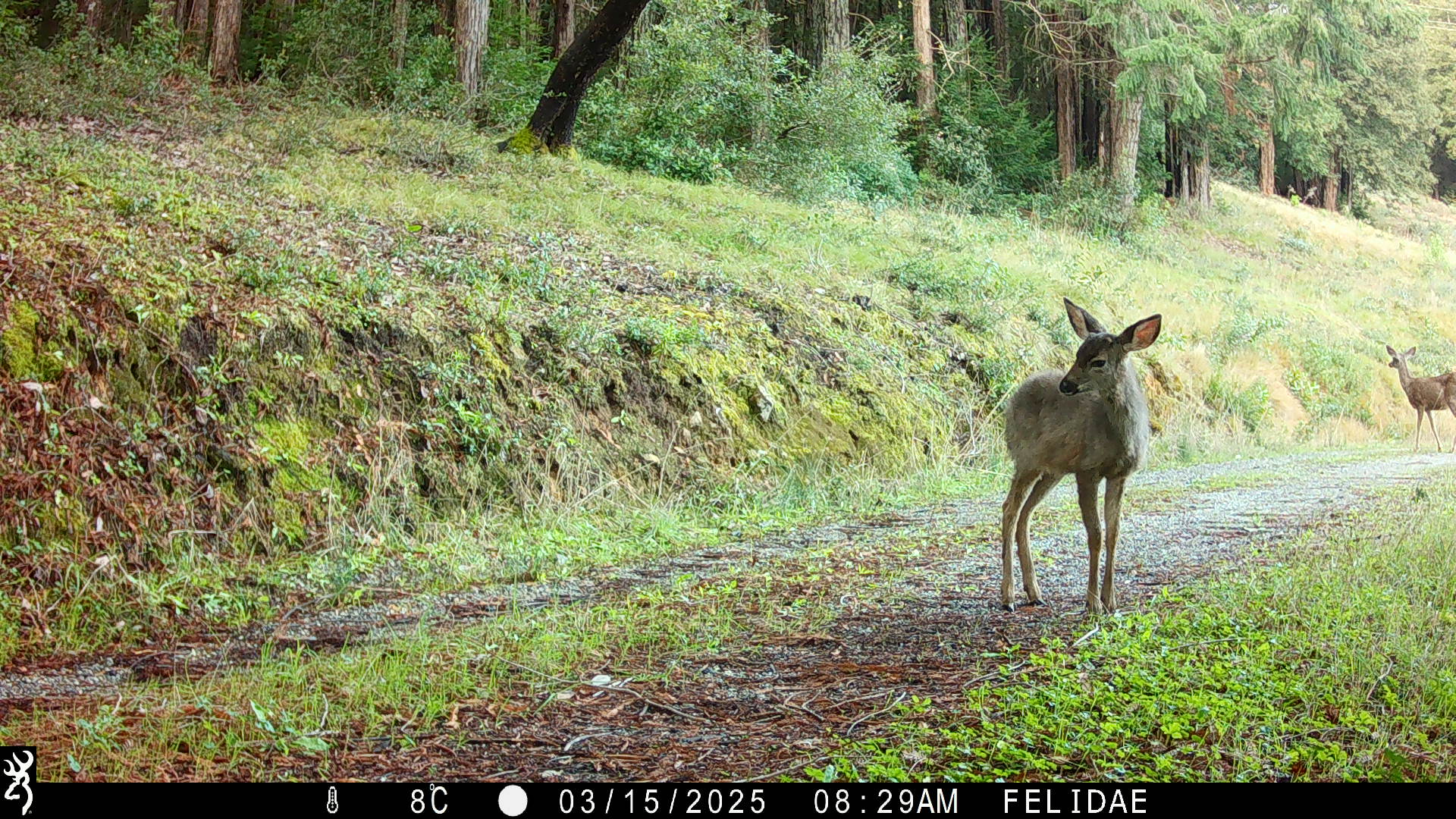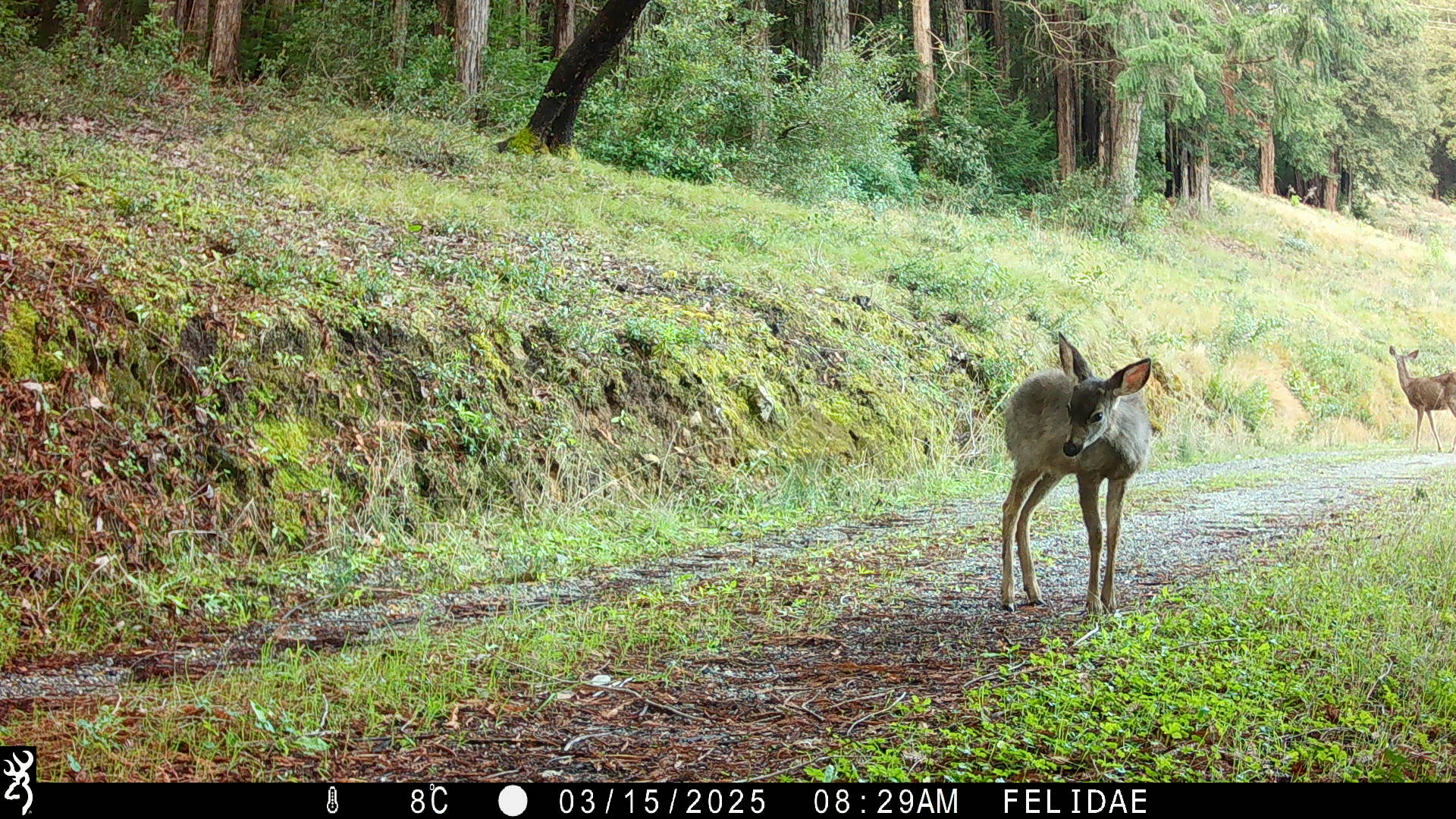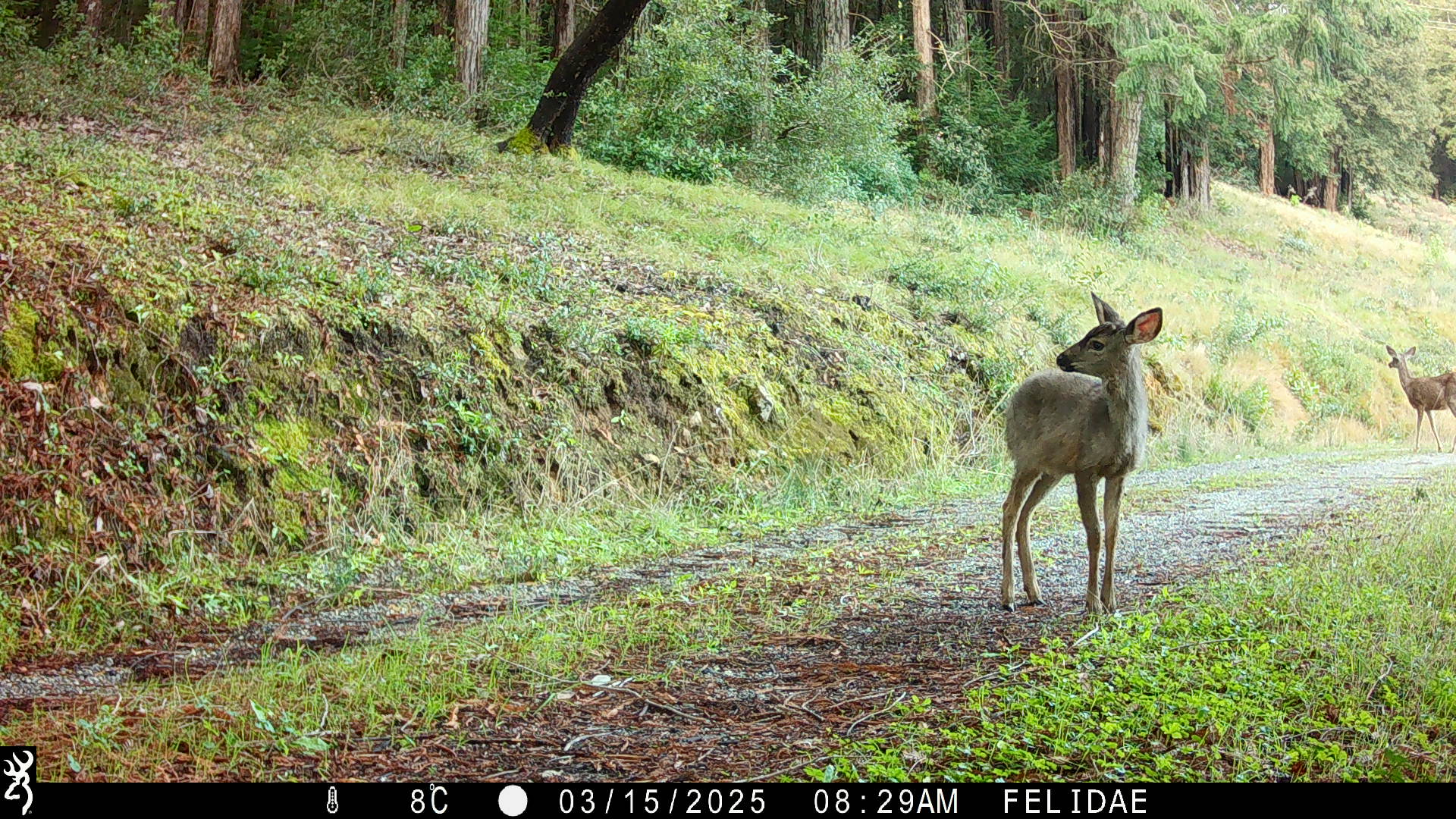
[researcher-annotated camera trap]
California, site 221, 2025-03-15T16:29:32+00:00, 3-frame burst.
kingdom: Animalia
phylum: Chordata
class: Mammalia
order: Artiodactyla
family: Cervidae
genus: Odocoileus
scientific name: Odocoileus hemionus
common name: mule deer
Mule deer (Odocoileus hemionus).